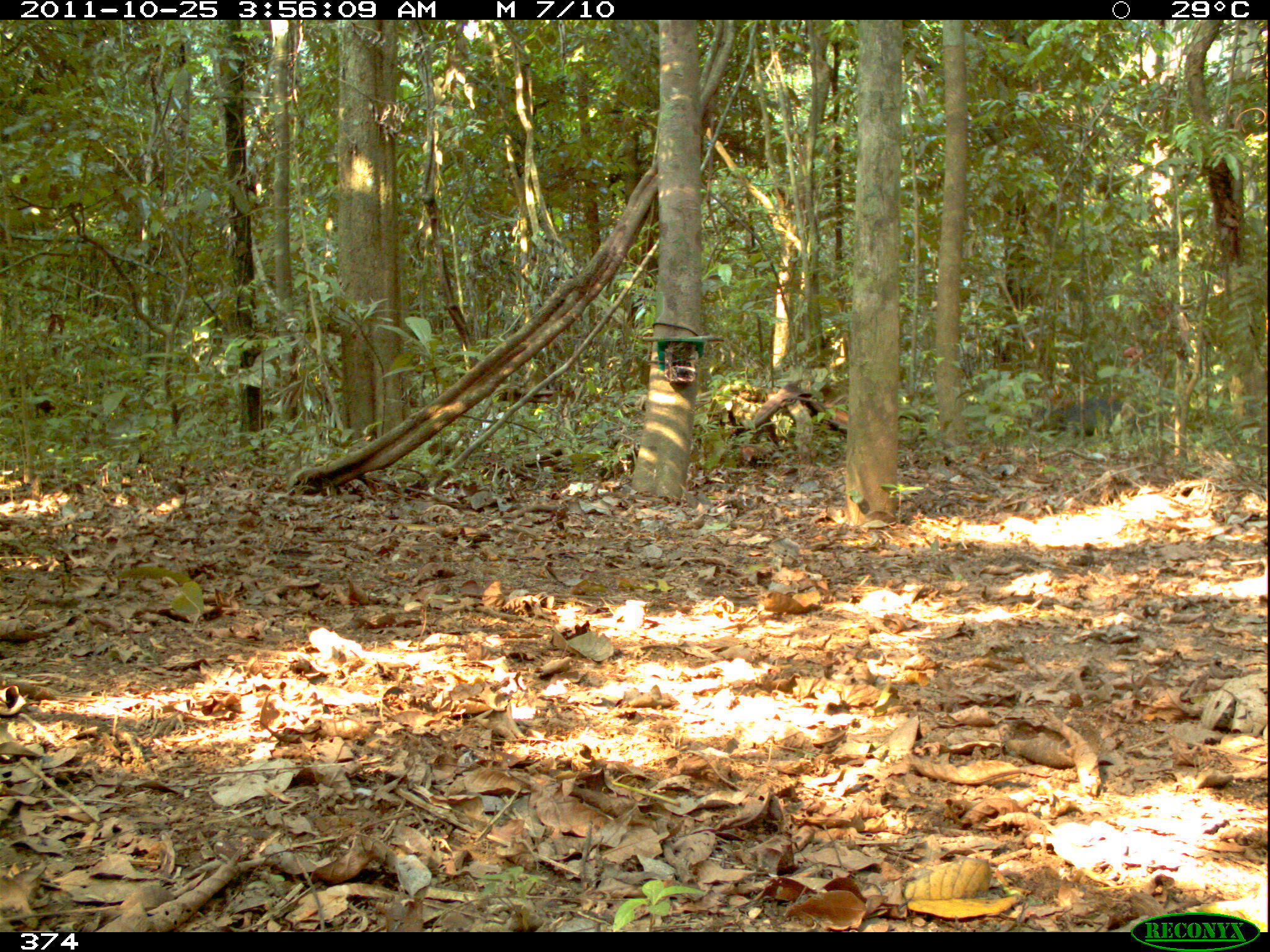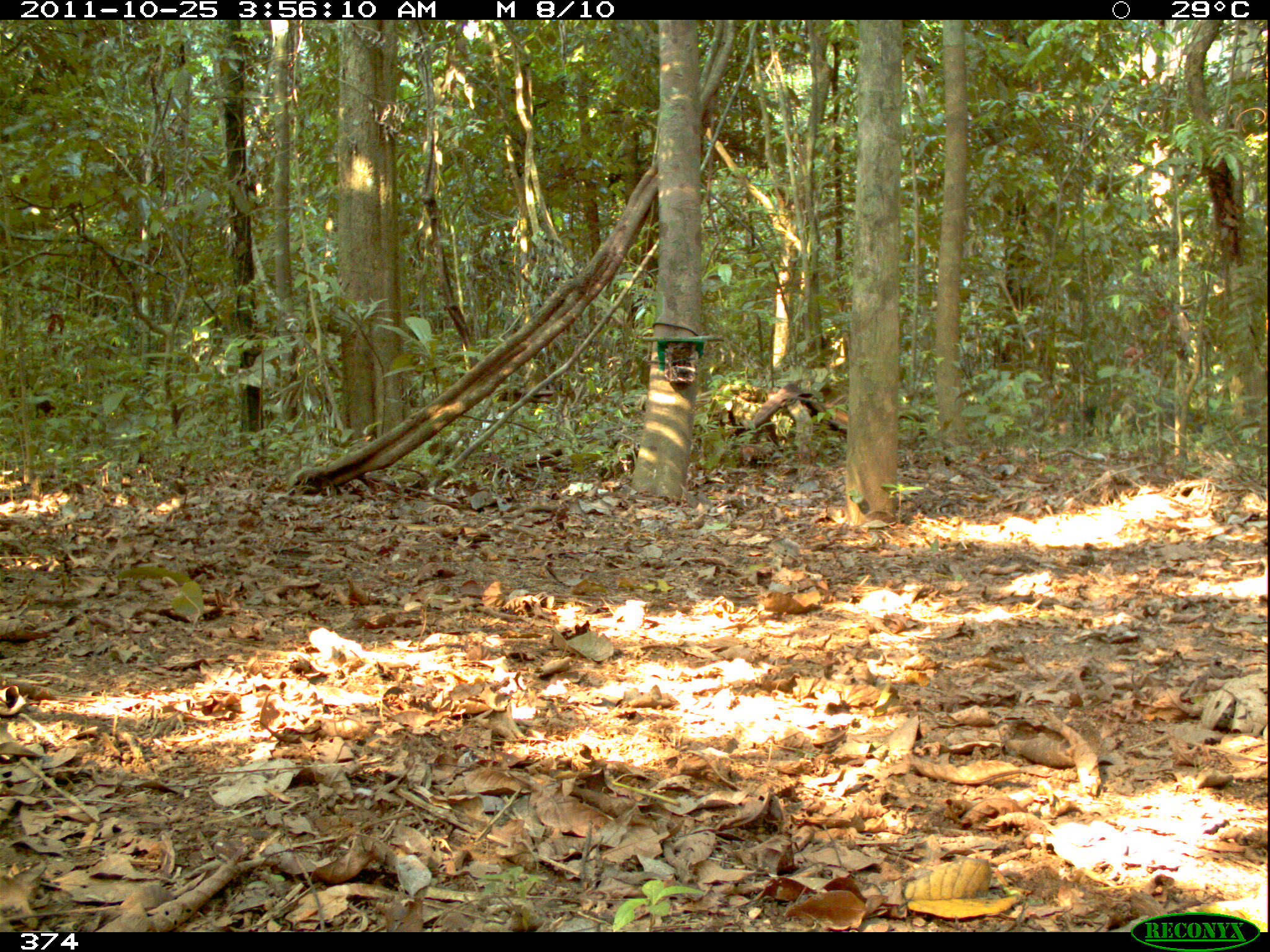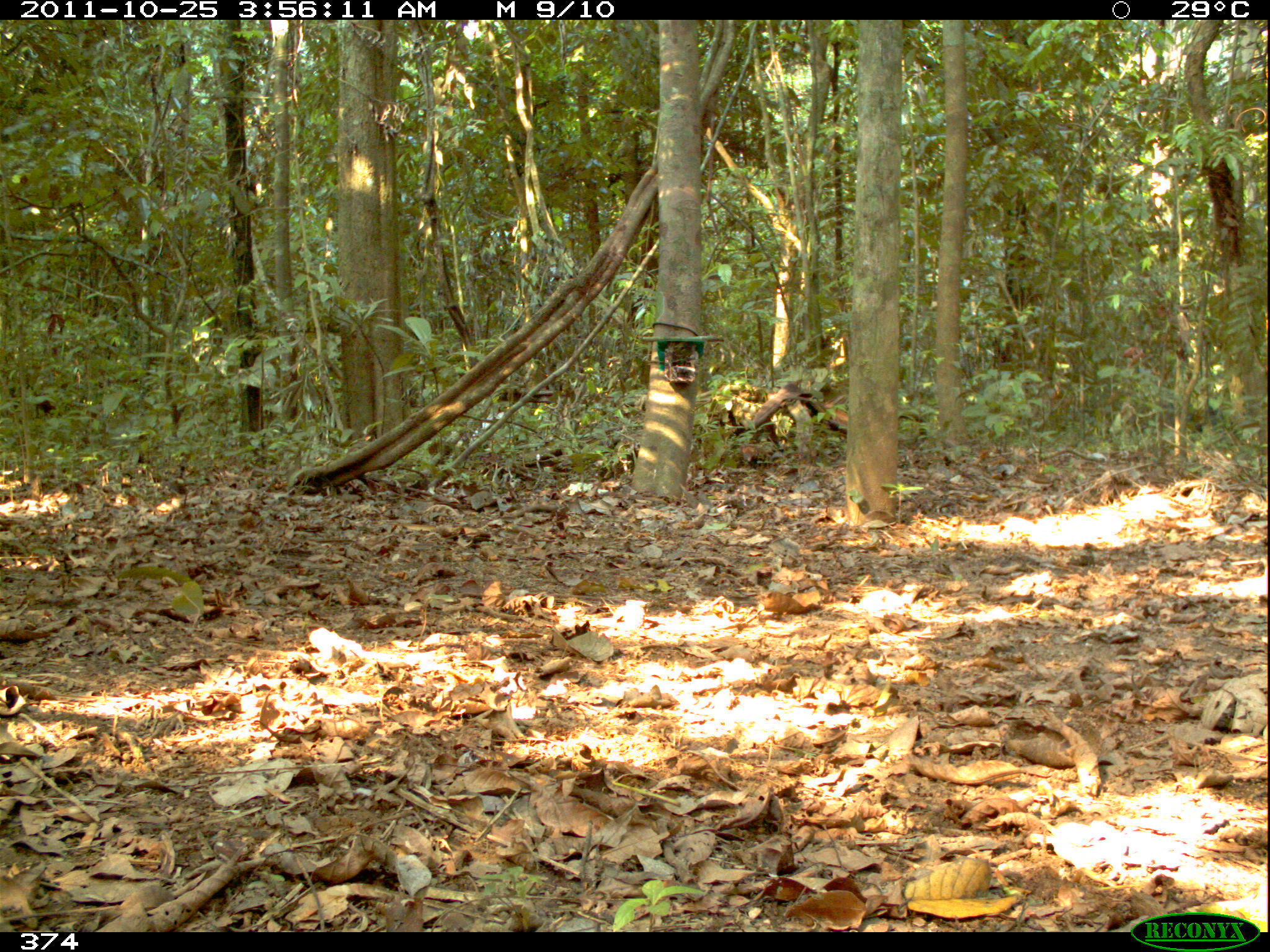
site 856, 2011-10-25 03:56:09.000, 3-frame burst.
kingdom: Animalia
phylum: Chordata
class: Mammalia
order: Artiodactyla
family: Tayassuidae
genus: Tayassu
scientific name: Tayassu pecari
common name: white-lipped peccary